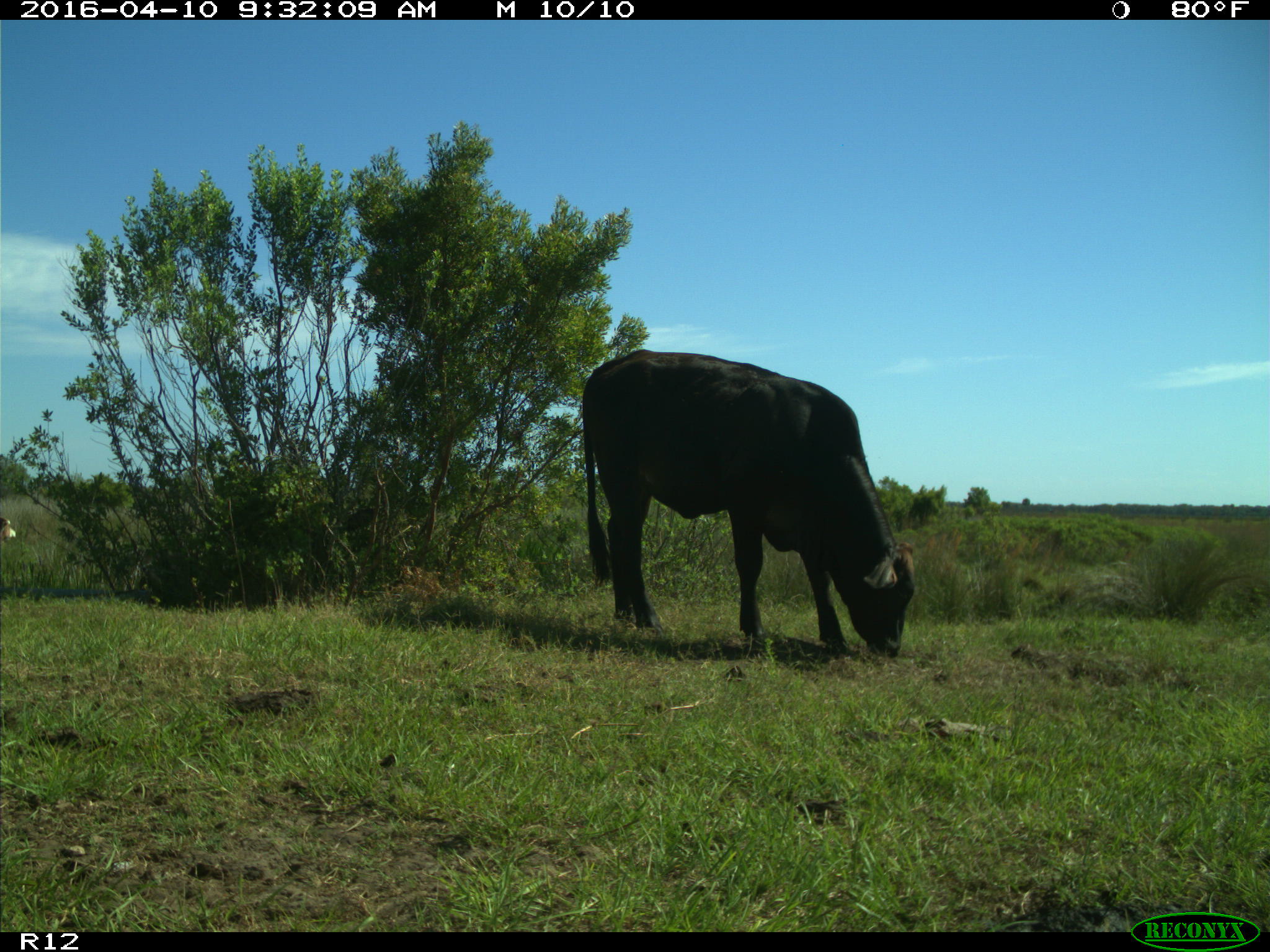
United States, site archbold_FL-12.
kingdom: Animalia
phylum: Chordata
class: Mammalia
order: Artiodactyla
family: Bovidae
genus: Bos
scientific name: Bos taurus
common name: domestic cow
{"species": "Bos taurus (domestic cow)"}